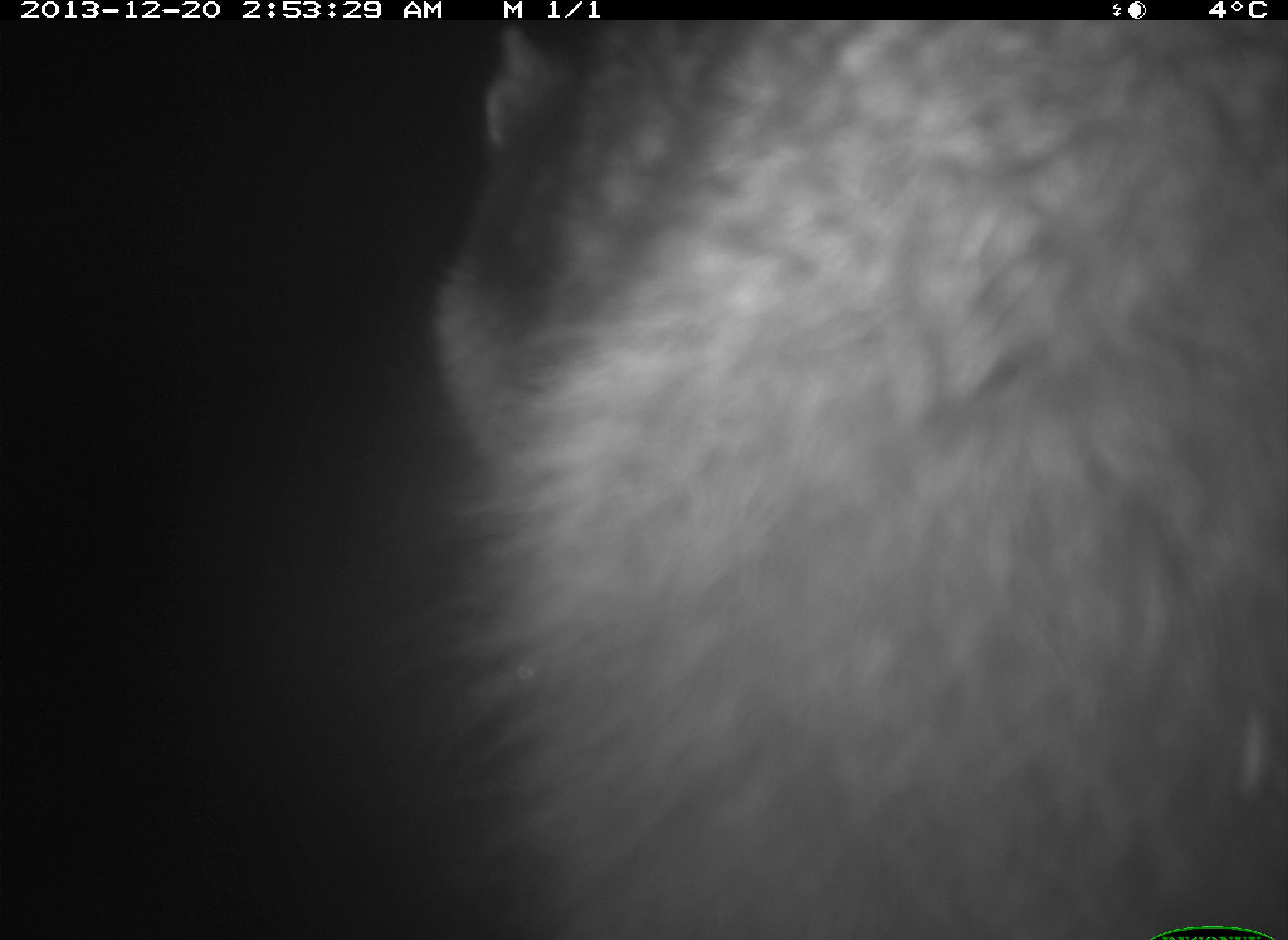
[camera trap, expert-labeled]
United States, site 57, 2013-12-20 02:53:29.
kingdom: Animalia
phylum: Chordata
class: Mammalia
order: Carnivora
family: Procyonidae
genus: Procyon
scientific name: Procyon lotor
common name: raccoon